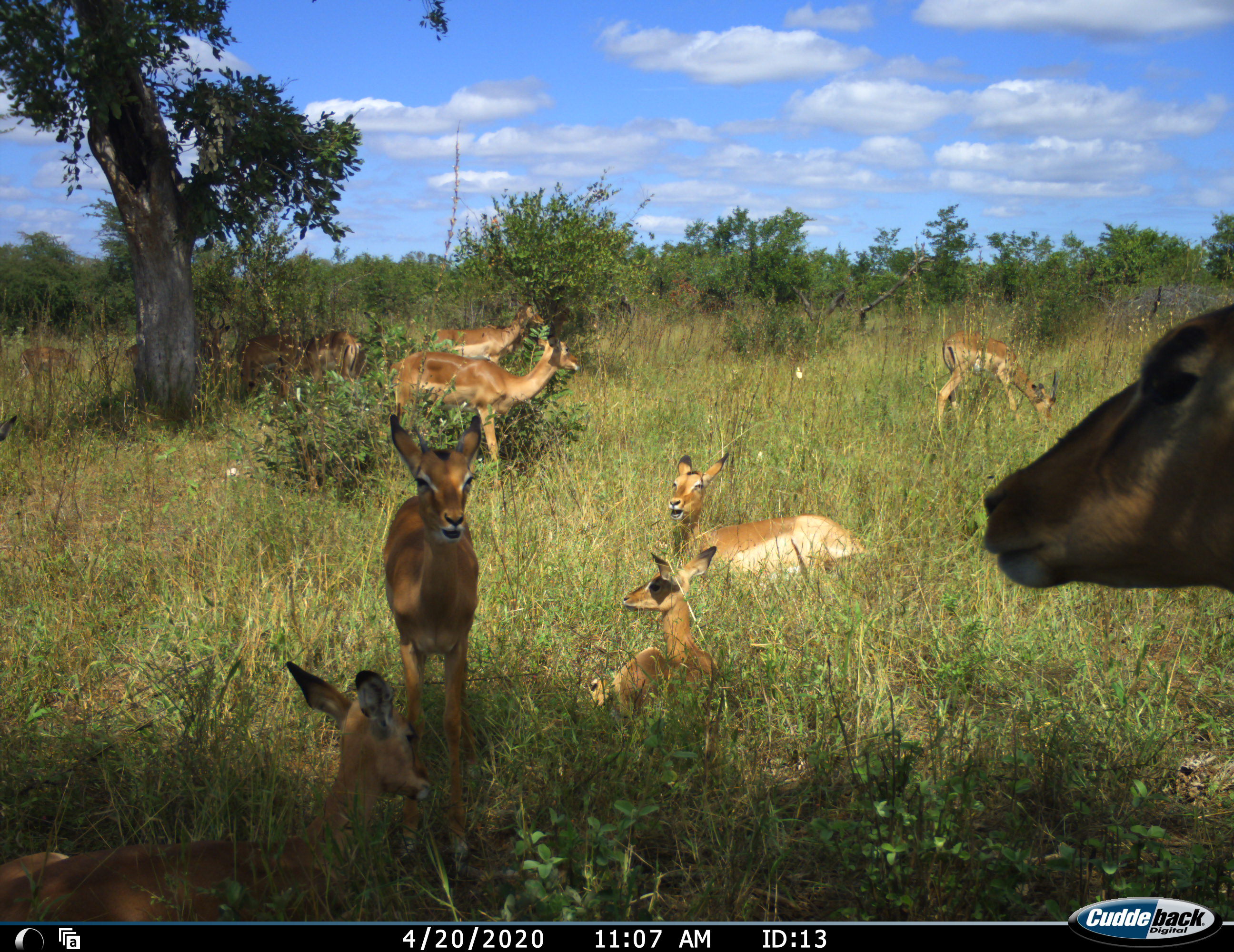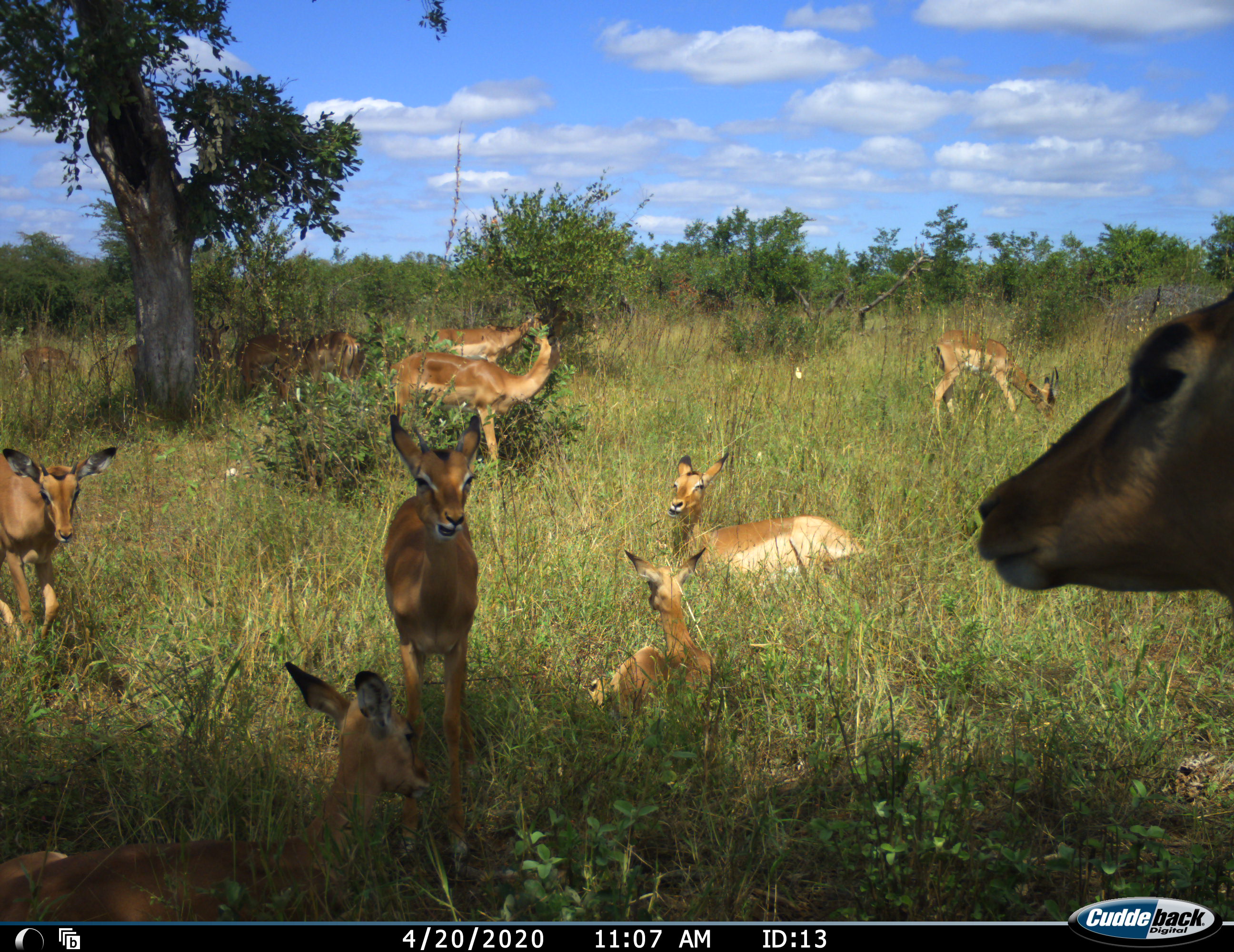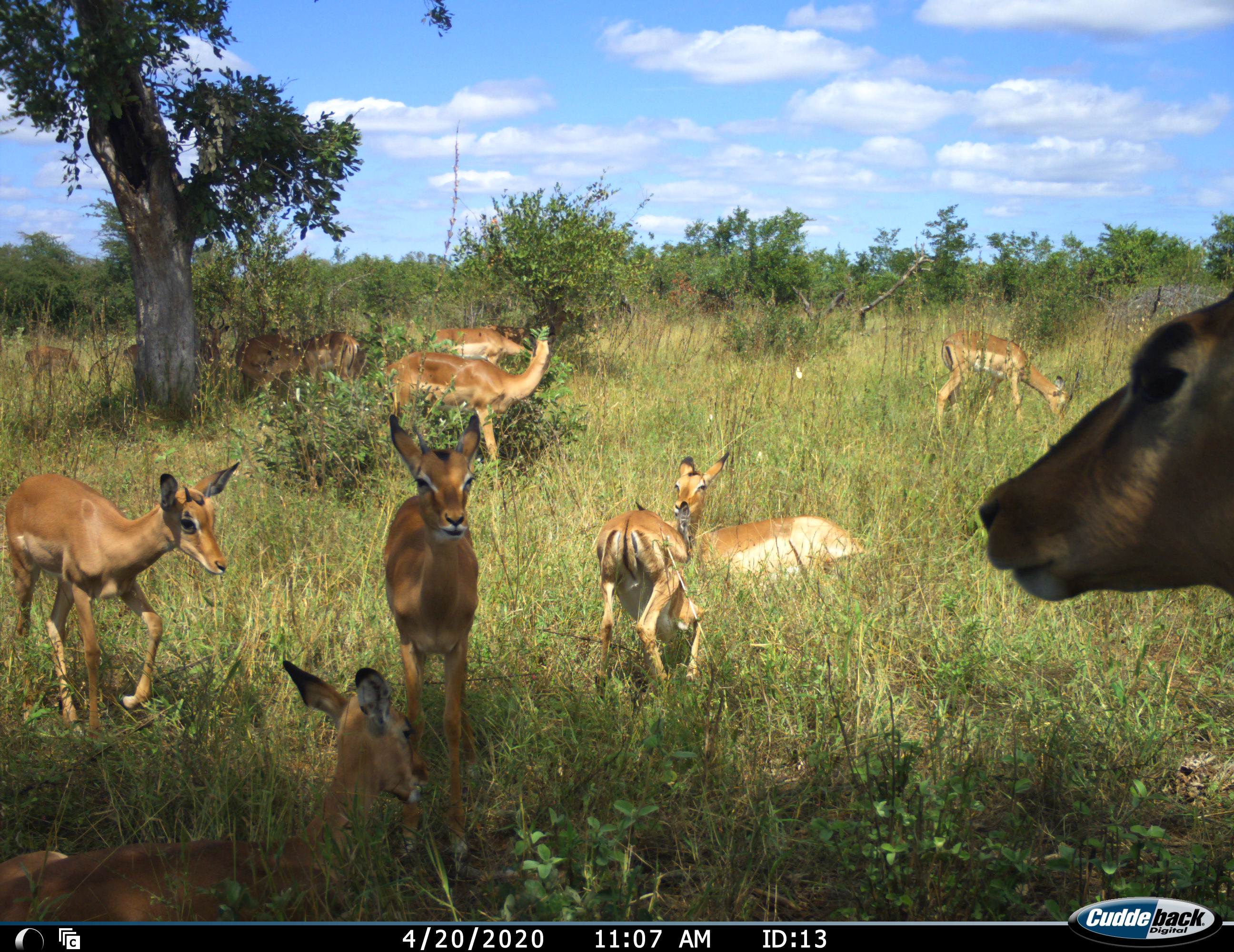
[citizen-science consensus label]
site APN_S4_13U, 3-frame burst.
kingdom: Animalia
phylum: Chordata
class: Mammalia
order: Artiodactyla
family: Bovidae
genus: Aepyceros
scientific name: Aepyceros melampus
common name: impala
Impala (Aepyceros melampus), count 11-50. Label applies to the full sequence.